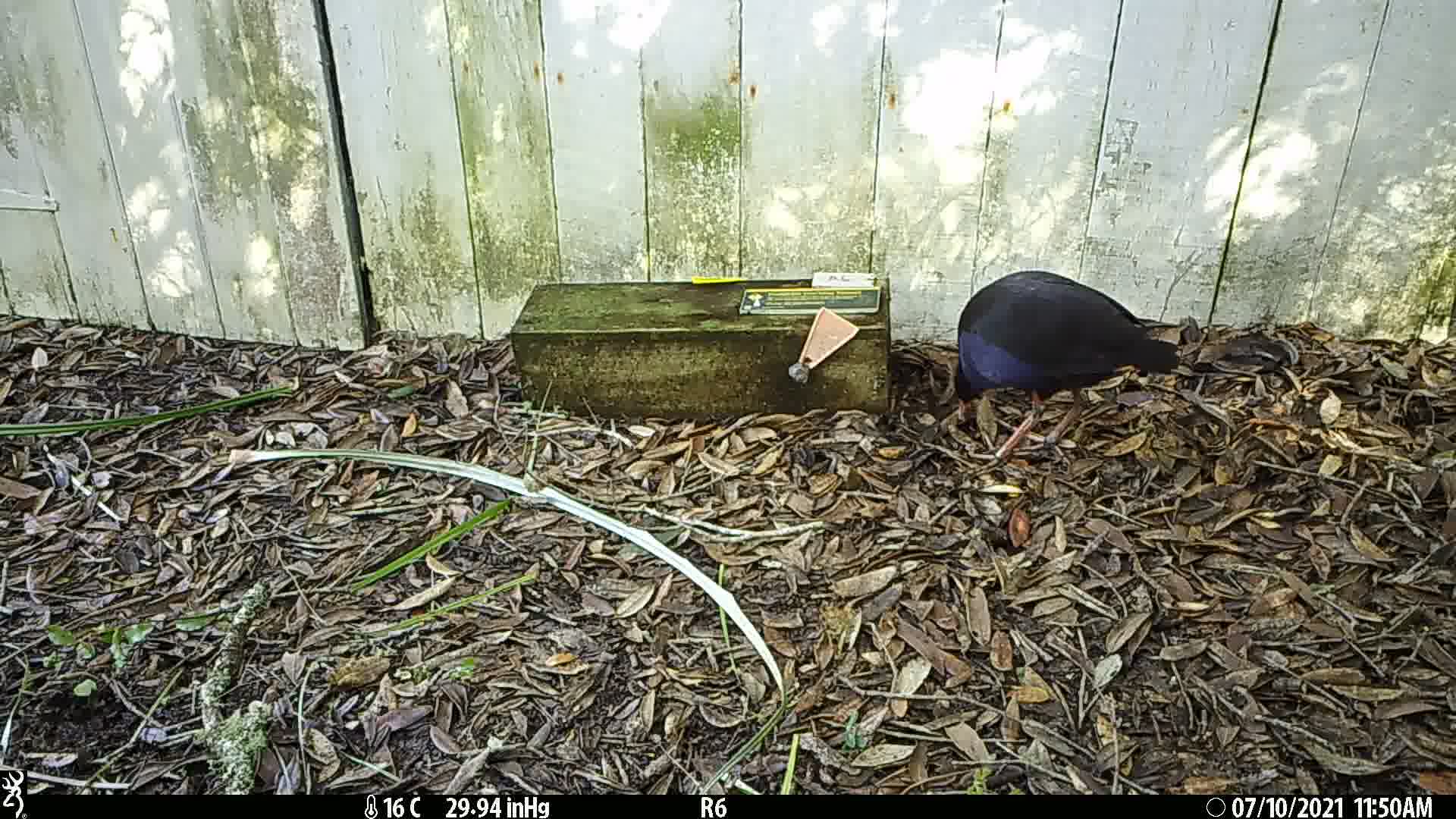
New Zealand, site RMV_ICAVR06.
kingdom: Animalia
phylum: Chordata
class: Aves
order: Gruiformes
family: Rallidae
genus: Porphyrio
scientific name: Porphyrio melanotus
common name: australasian swamphen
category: pukeko